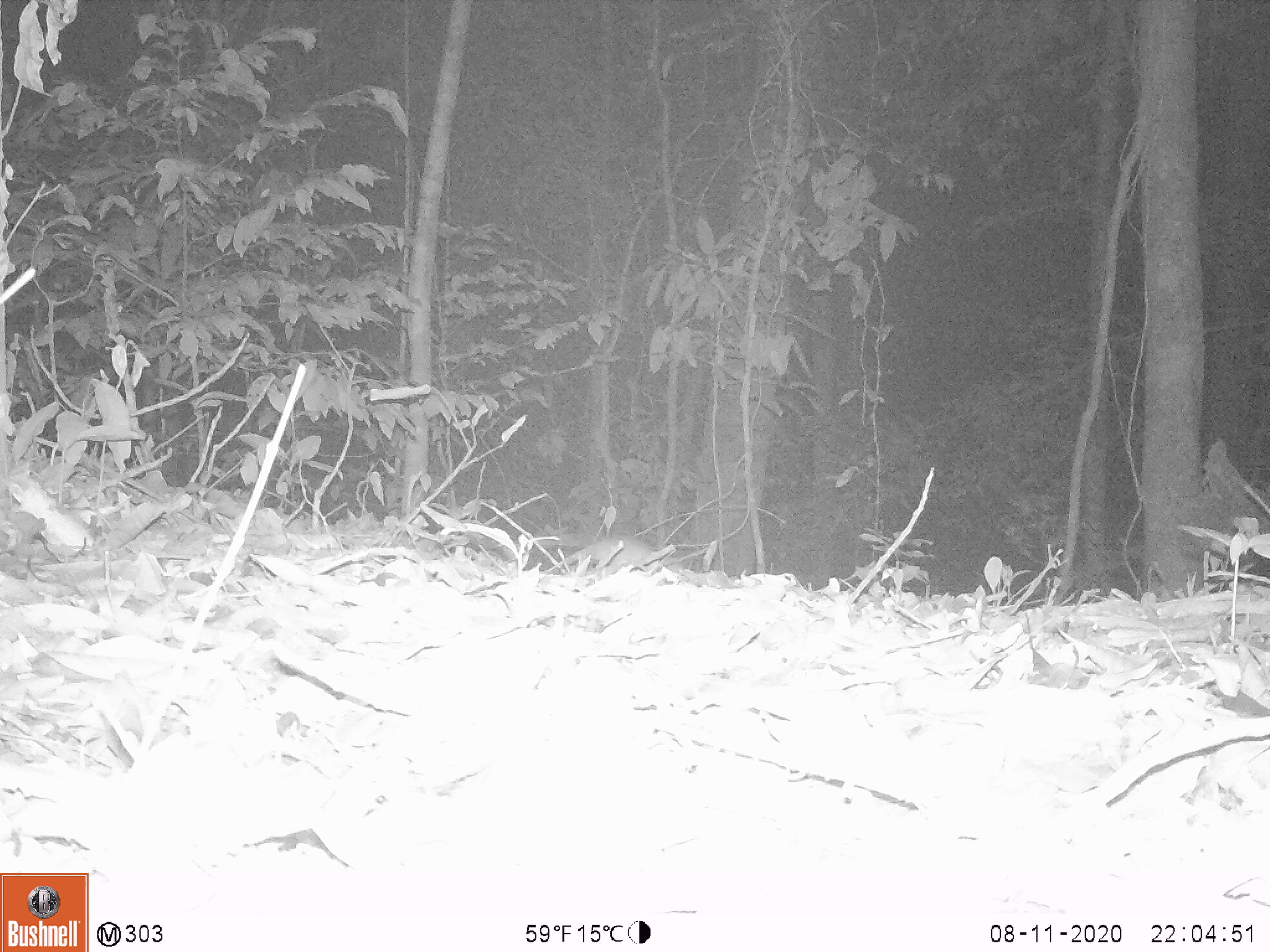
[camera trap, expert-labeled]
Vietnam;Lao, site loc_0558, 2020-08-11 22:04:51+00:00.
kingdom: Animalia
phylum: Chordata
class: Mammalia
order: Rodentia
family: Muridae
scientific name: Muridae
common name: old-world mice and rats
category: unidentified murid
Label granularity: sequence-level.